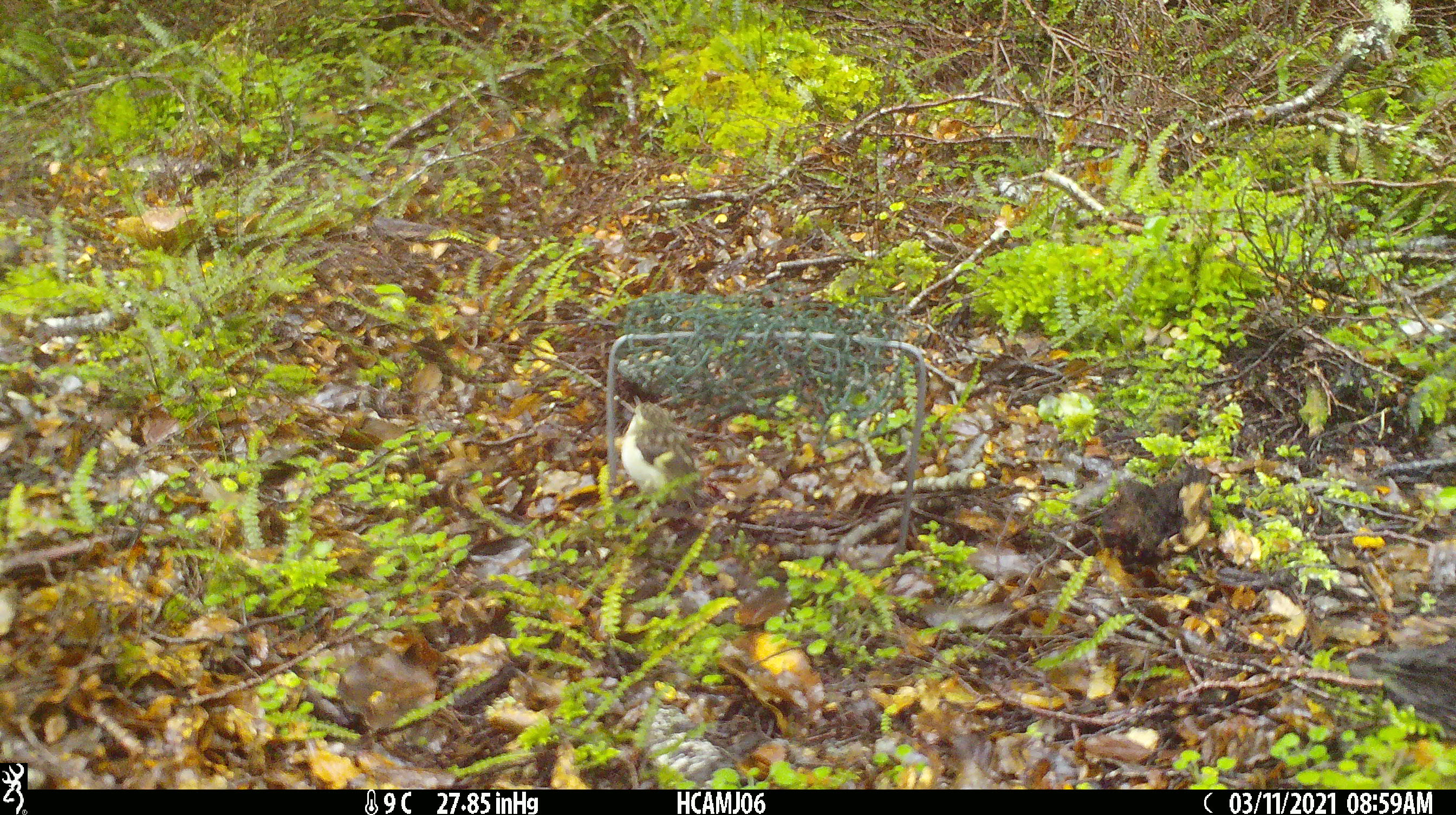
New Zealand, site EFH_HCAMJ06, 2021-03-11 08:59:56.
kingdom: Animalia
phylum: Chordata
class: Aves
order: Passeriformes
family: Acanthisittidae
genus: Acanthisitta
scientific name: Acanthisitta chloris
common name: rifleman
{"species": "rifleman (Acanthisitta chloris)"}